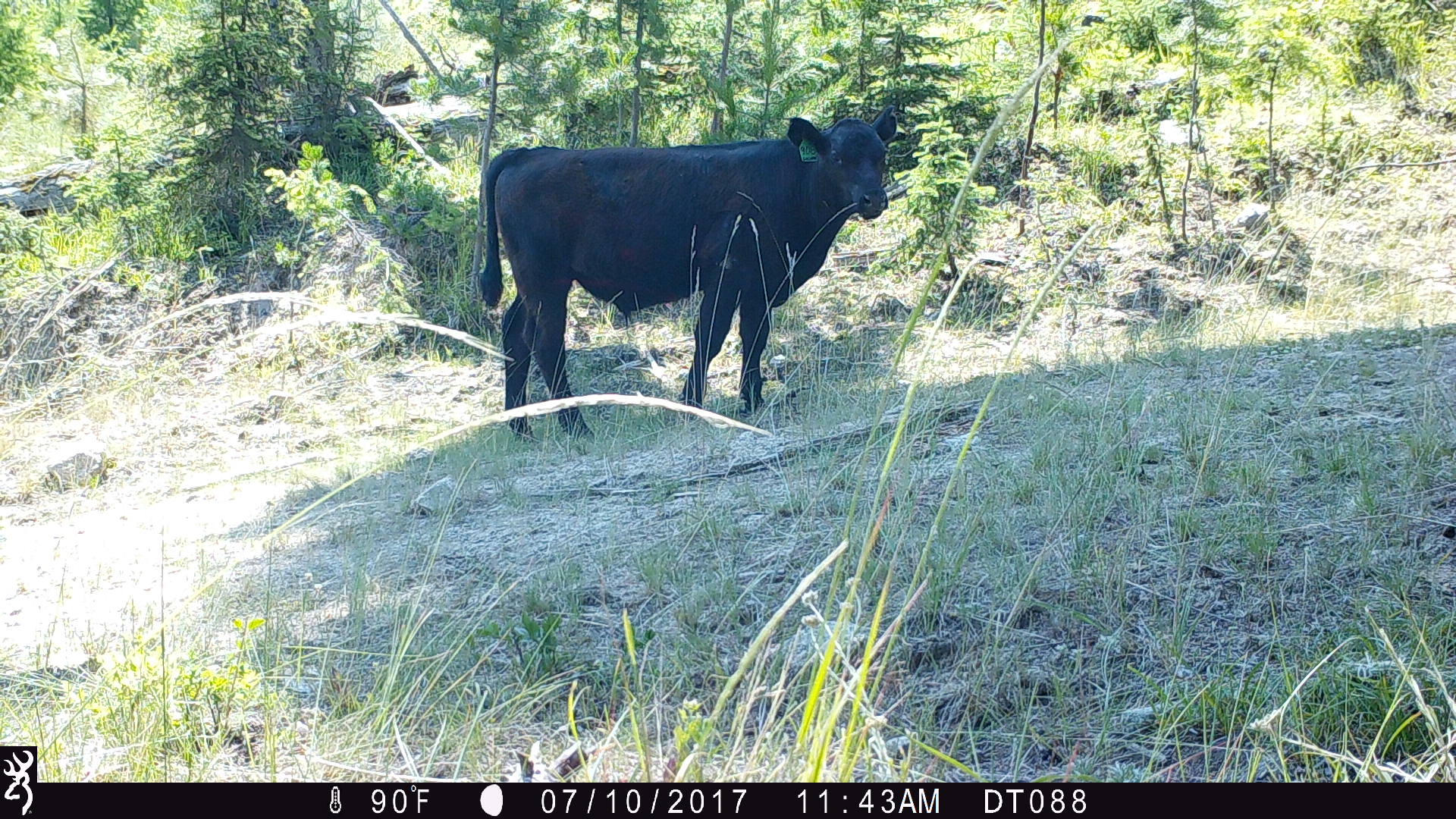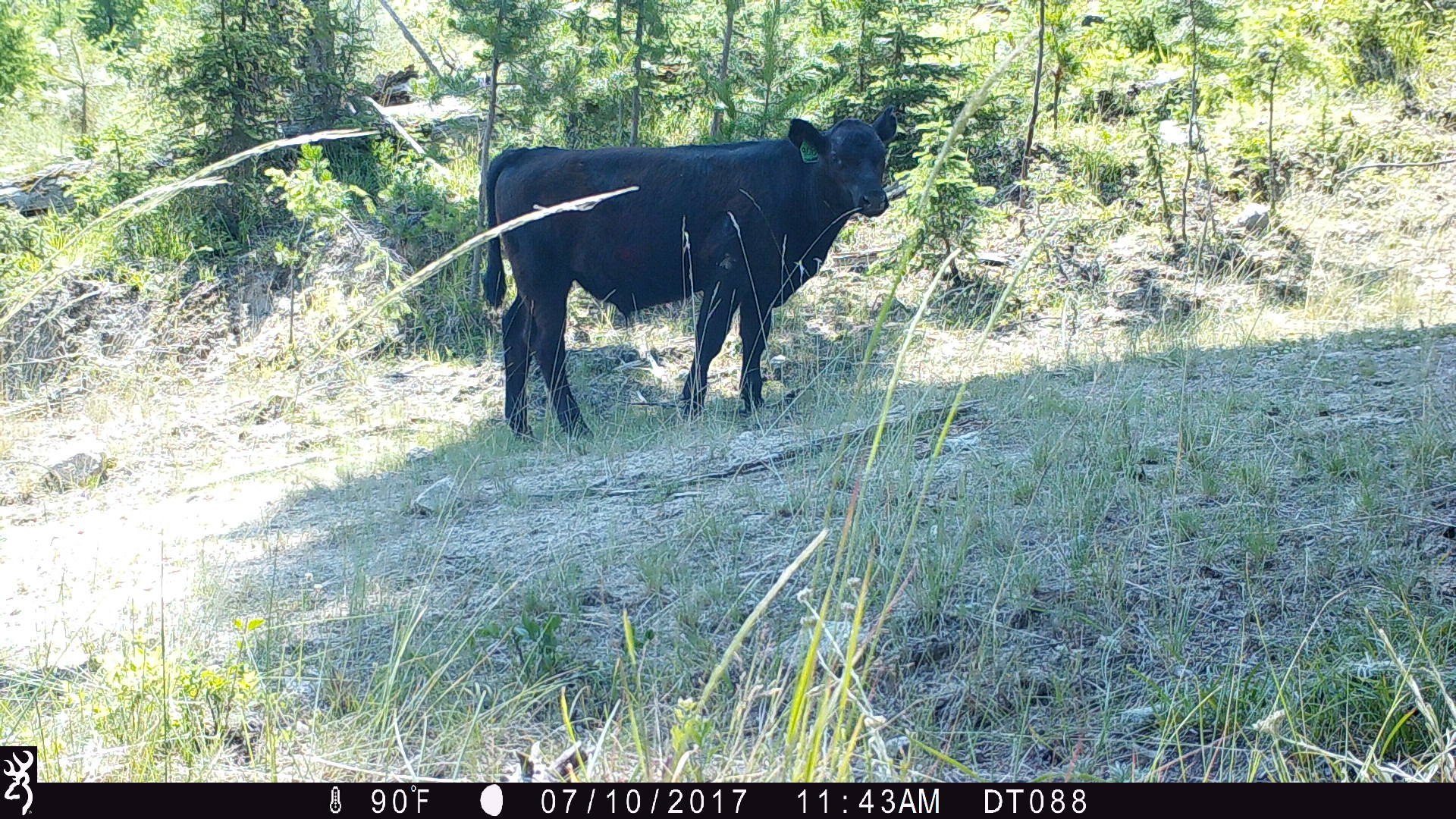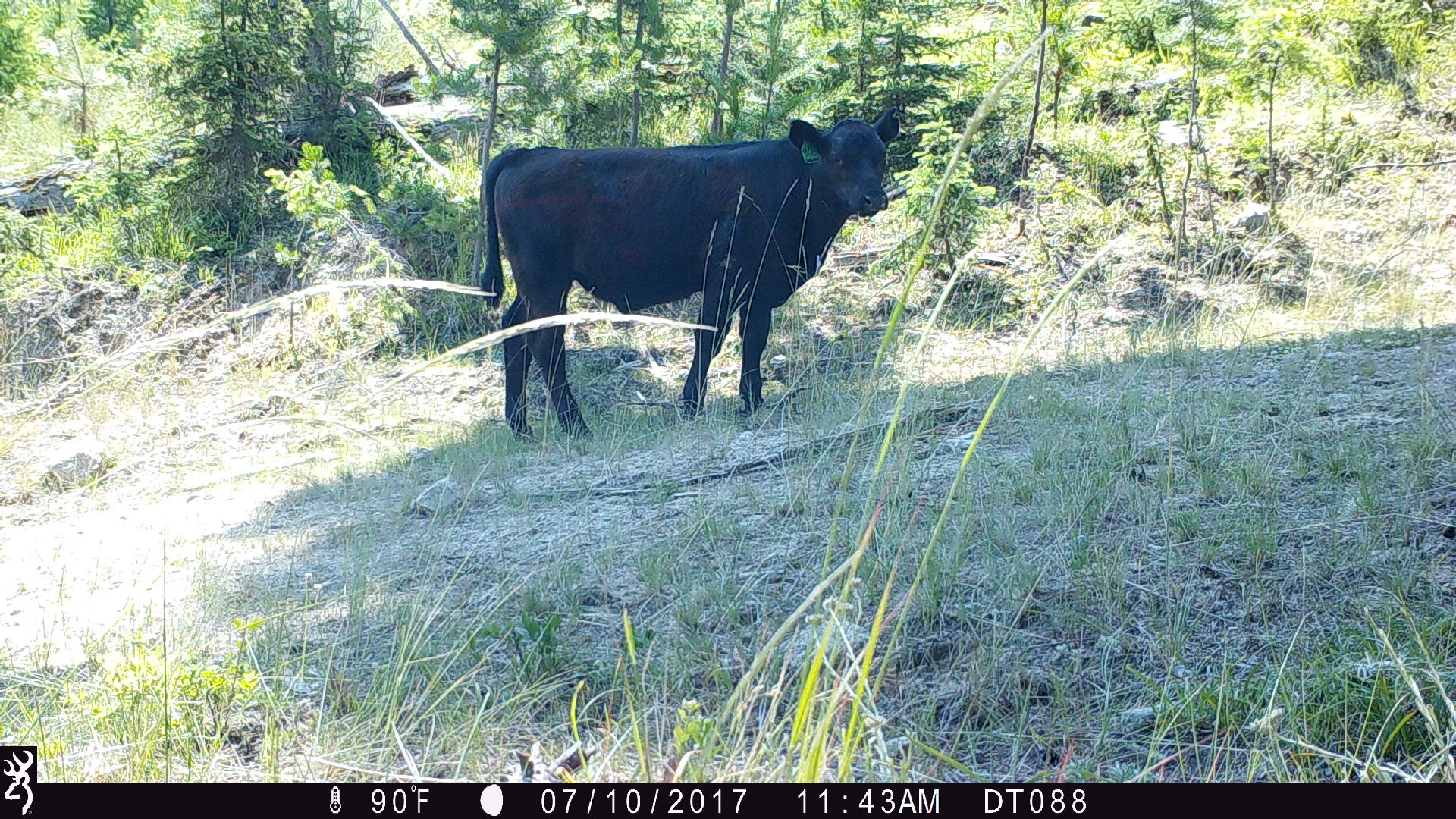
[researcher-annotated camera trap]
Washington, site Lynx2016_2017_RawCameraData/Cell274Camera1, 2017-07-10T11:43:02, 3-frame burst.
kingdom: Animalia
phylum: Chordata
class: Mammalia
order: Artiodactyla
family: Bovidae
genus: Bos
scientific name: Bos taurus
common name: domestic cattle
Domestic cattle (Bos taurus). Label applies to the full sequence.